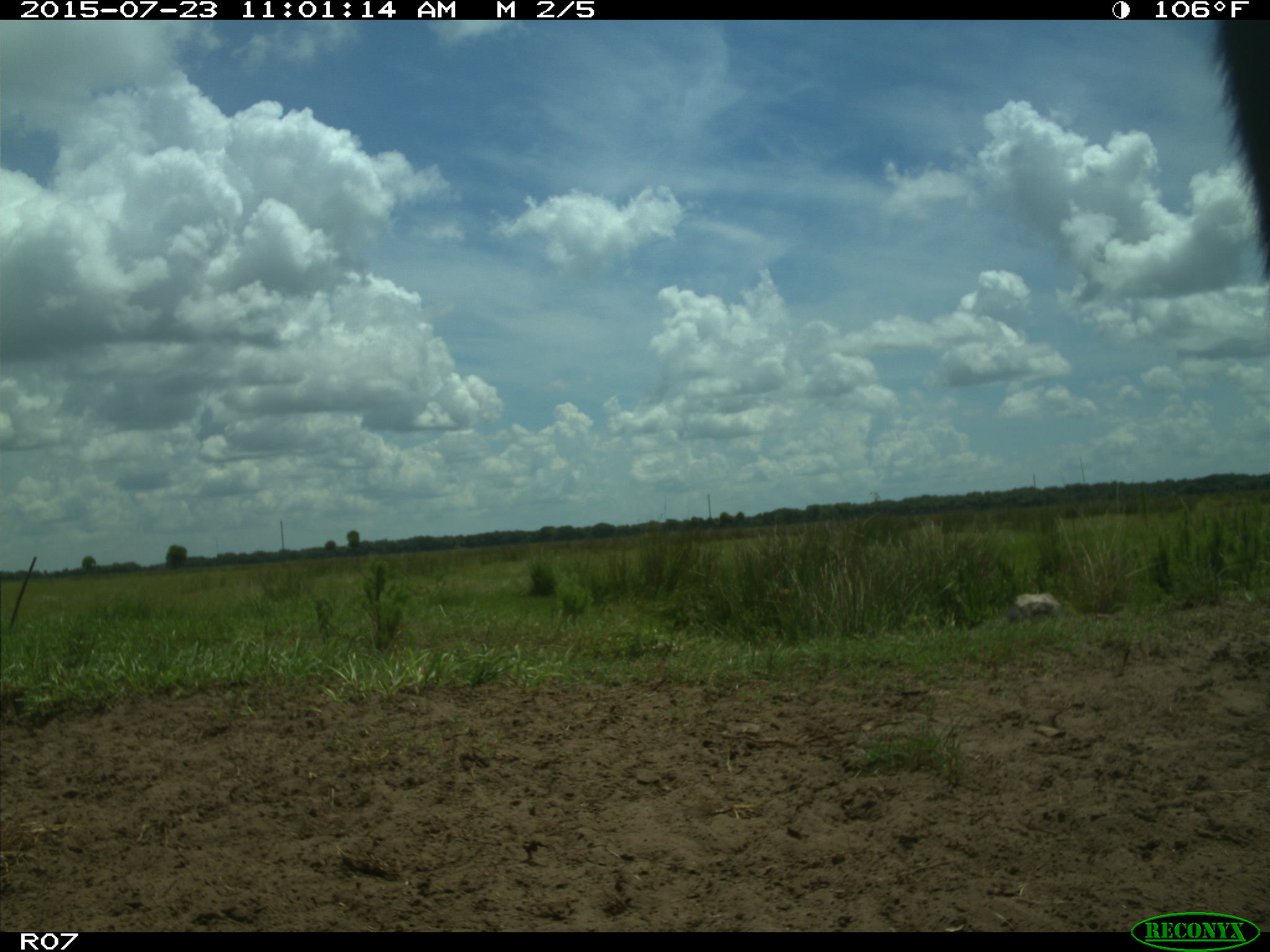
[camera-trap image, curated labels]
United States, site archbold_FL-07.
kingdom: Animalia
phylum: Chordata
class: Mammalia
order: Artiodactyla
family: Bovidae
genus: Bos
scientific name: Bos taurus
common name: domestic cow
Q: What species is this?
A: Bos taurus (domestic cow).